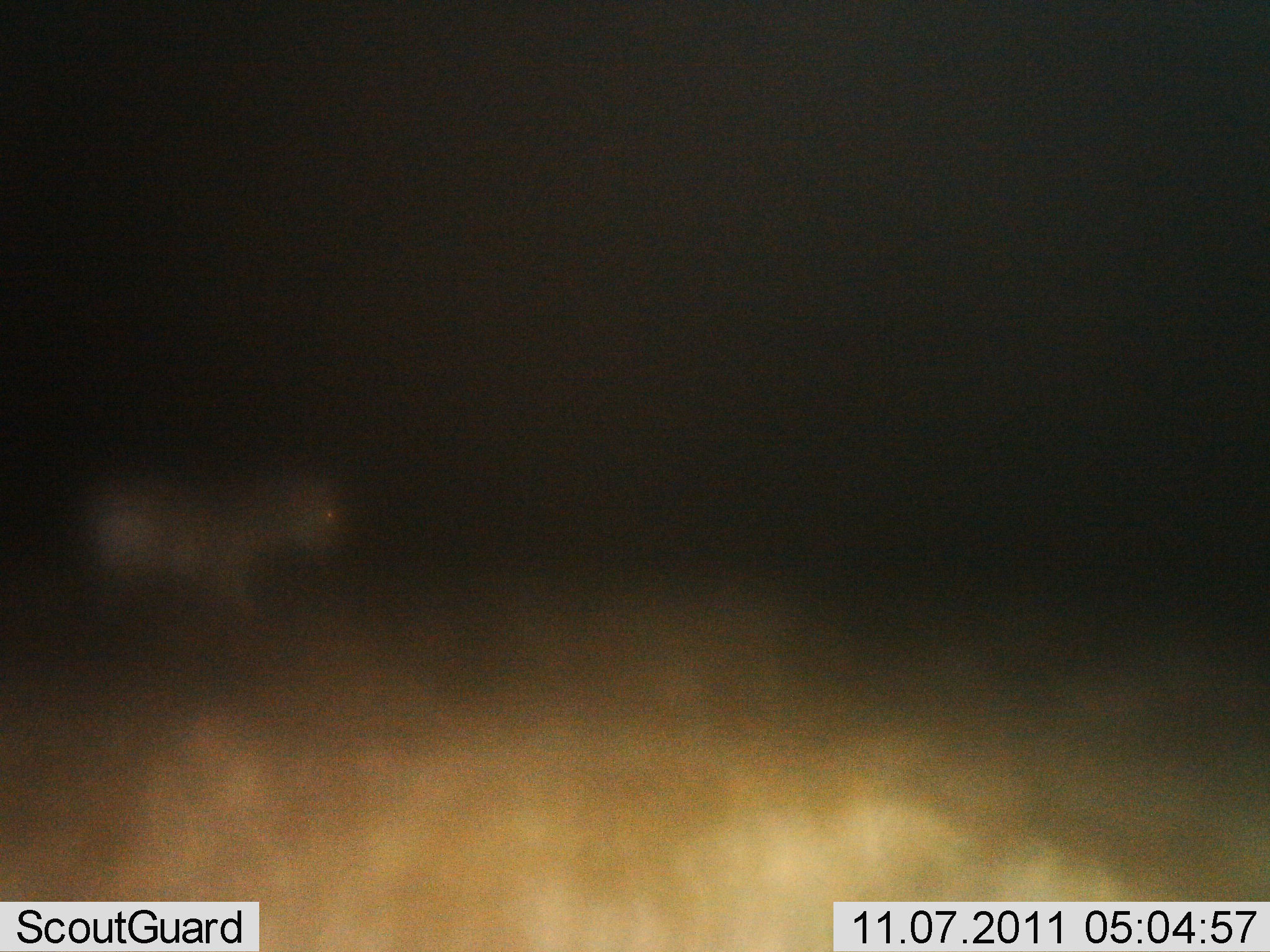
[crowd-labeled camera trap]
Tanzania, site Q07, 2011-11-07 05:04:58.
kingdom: Animalia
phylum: Chordata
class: Mammalia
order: Perissodactyla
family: Equidae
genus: Equus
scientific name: Equus quagga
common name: plains zebra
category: zebra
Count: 1.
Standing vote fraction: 40%.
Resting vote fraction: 0%.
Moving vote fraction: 60%.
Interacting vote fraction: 0%.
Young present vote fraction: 10%.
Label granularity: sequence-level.